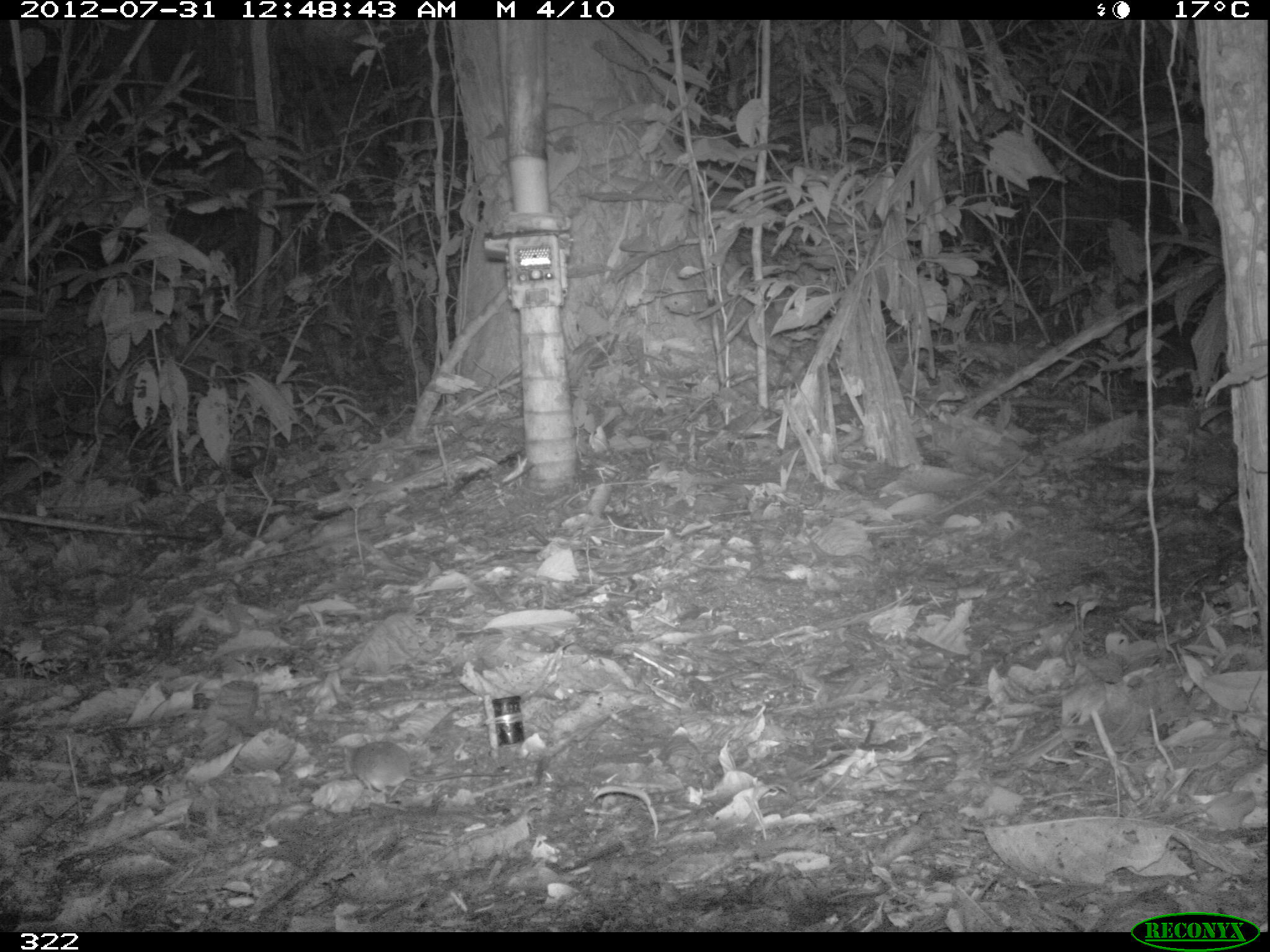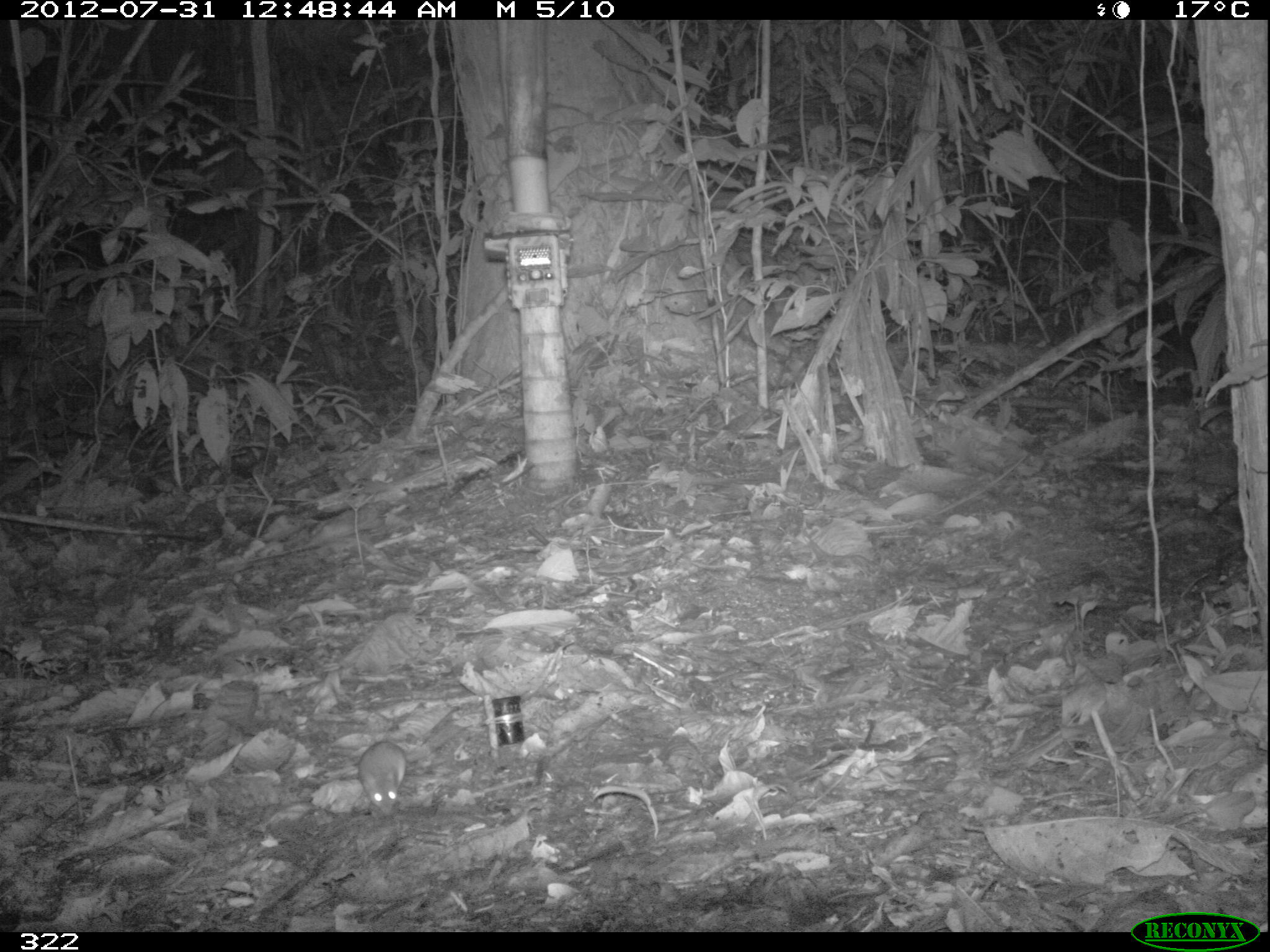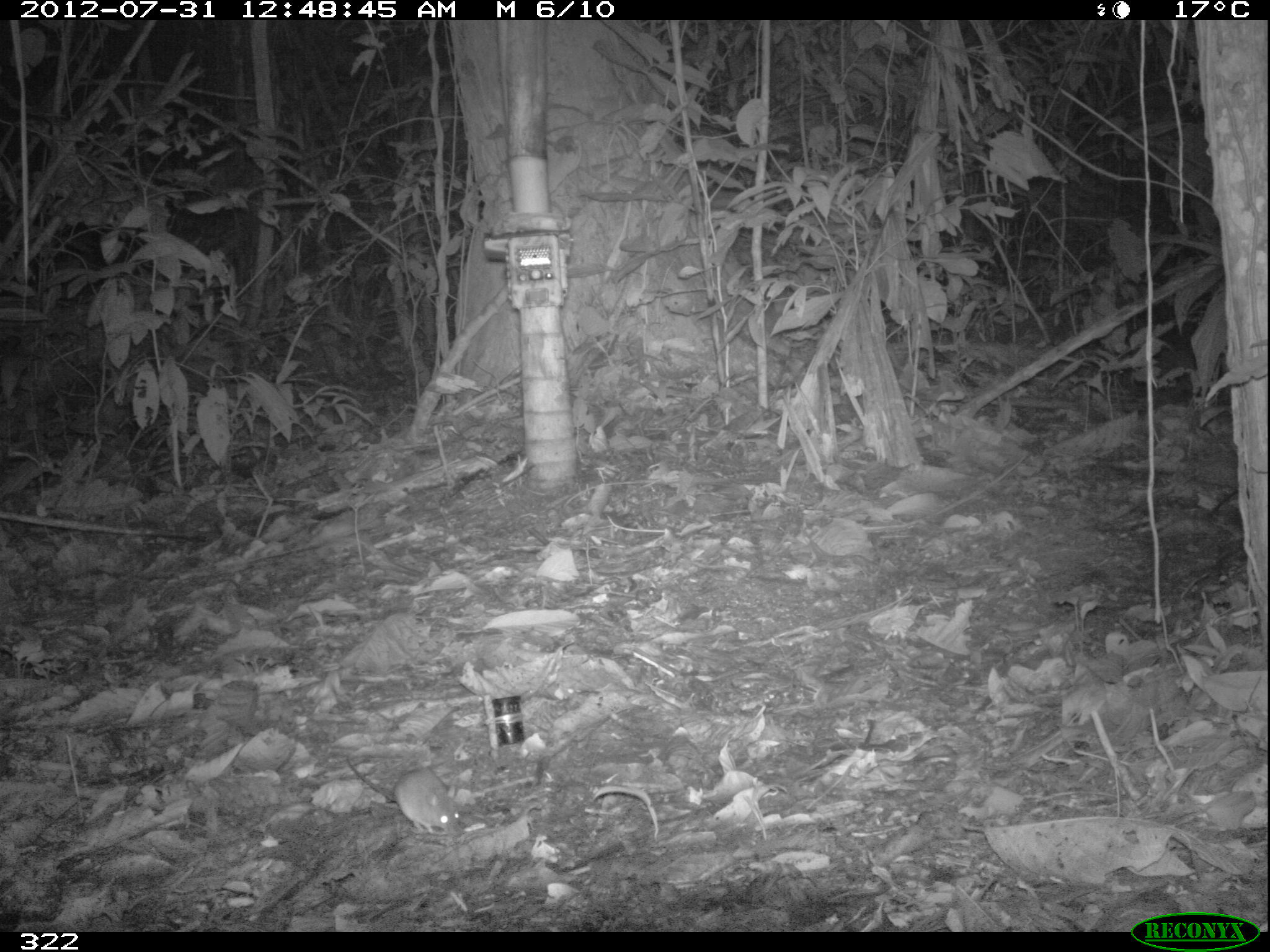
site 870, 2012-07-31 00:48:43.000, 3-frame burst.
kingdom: Animalia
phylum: Chordata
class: Mammalia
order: Rodentia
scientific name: Rodentia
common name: rodents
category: unknown rodent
Unknown rodent (rodents) (Rodentia).